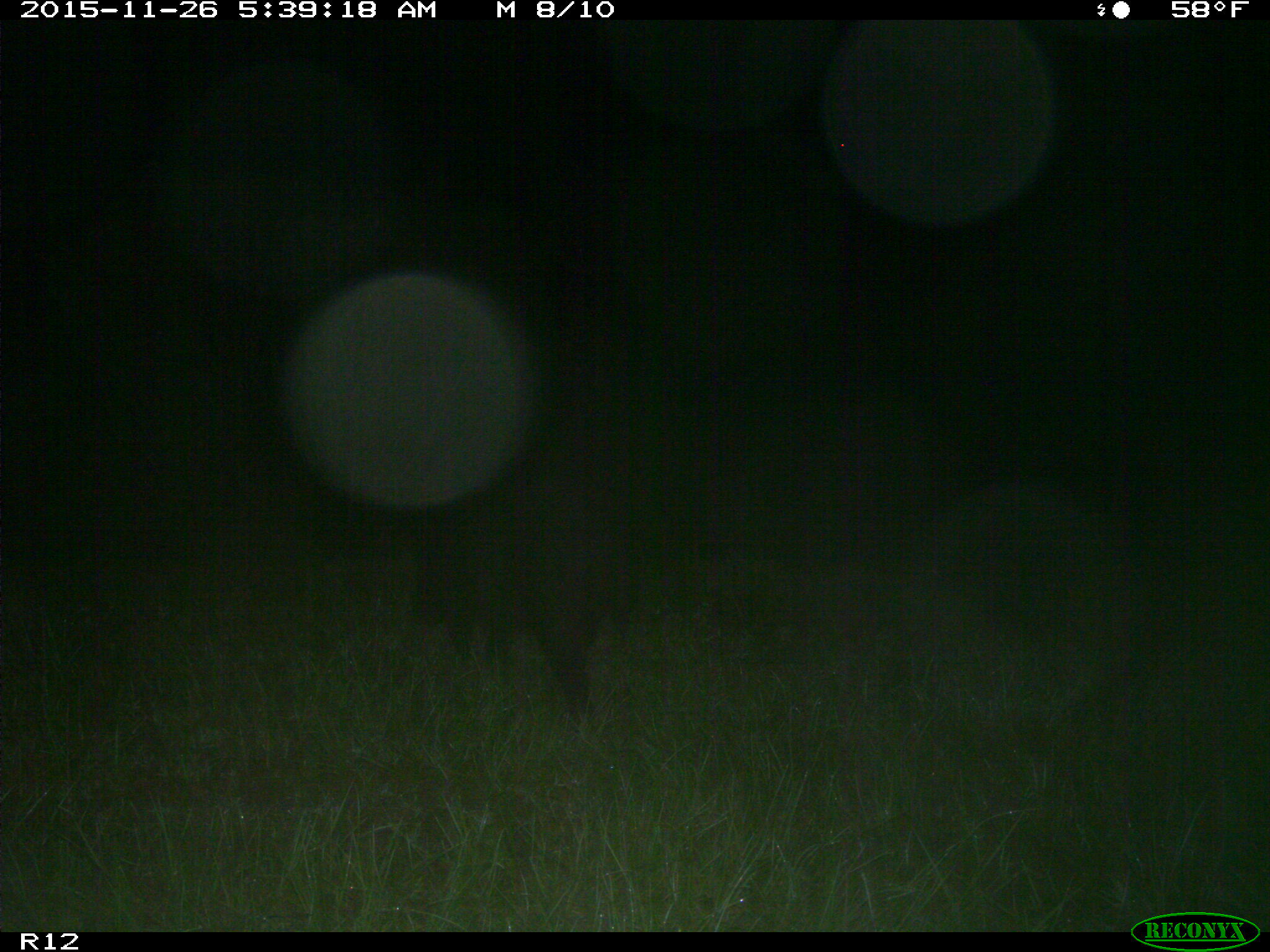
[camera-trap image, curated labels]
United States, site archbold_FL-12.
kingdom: Animalia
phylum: Chordata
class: Mammalia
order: Artiodactyla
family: Suidae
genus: Sus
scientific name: Sus scrofa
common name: wild boar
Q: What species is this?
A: Sus scrofa (wild boar).